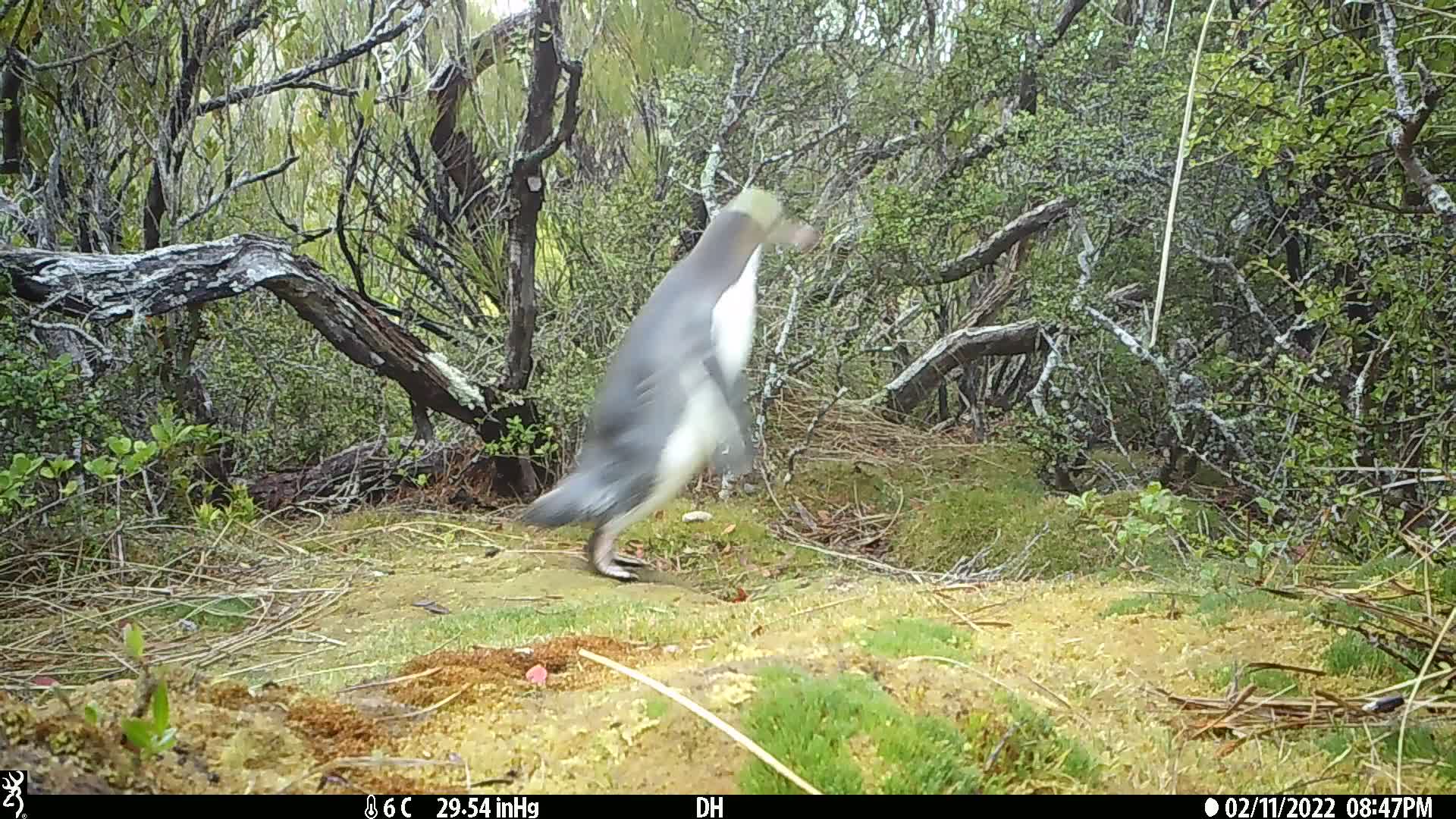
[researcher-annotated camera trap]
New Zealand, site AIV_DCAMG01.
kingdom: Animalia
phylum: Chordata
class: Aves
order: Sphenisciformes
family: Spheniscidae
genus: Megadyptes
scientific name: Megadyptes antipodes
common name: yellow-eyed penguin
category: yellow eyed penguin